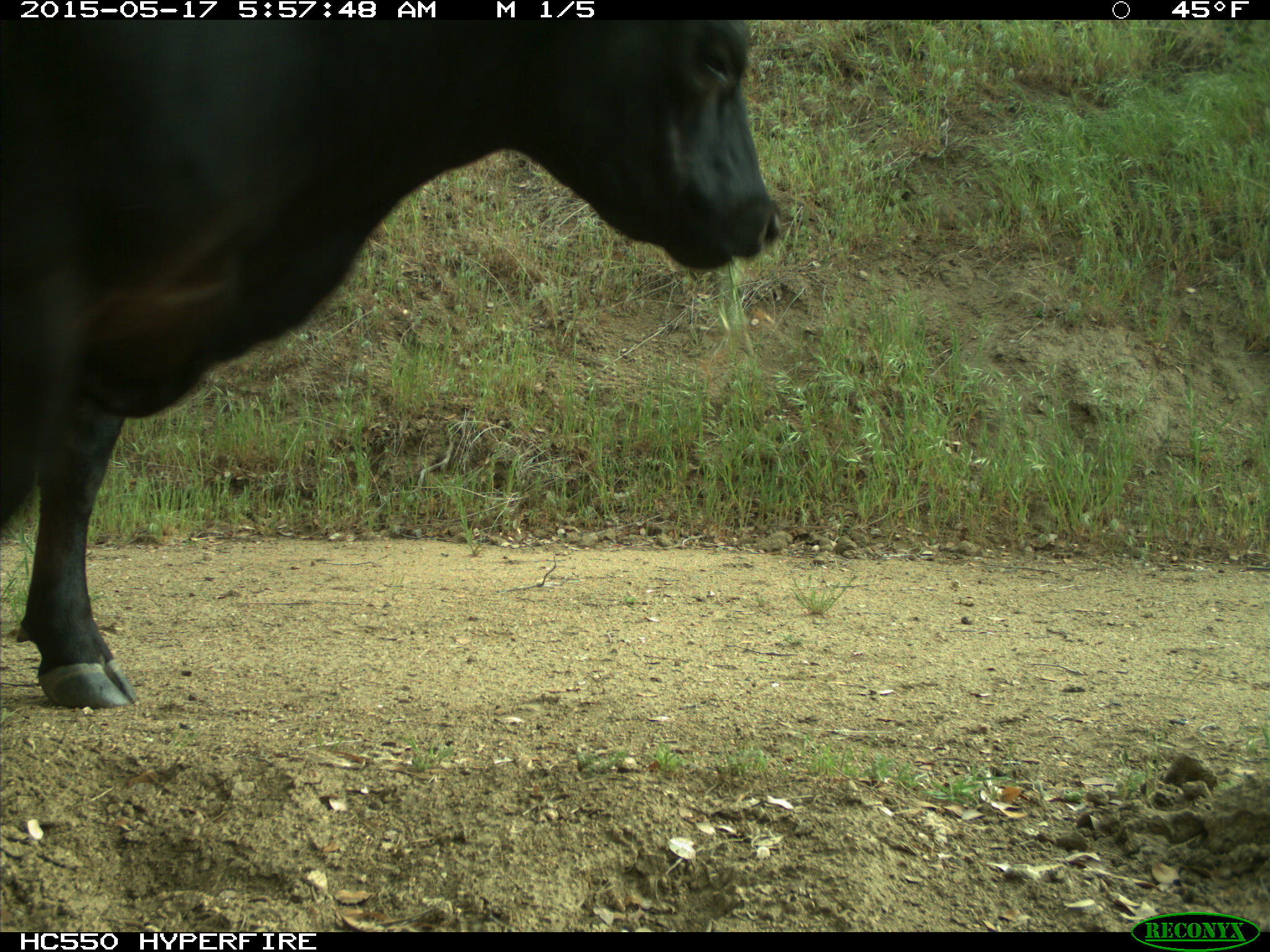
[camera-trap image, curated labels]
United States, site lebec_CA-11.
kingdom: Animalia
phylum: Chordata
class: Mammalia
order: Artiodactyla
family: Bovidae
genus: Bos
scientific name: Bos taurus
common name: domestic cow